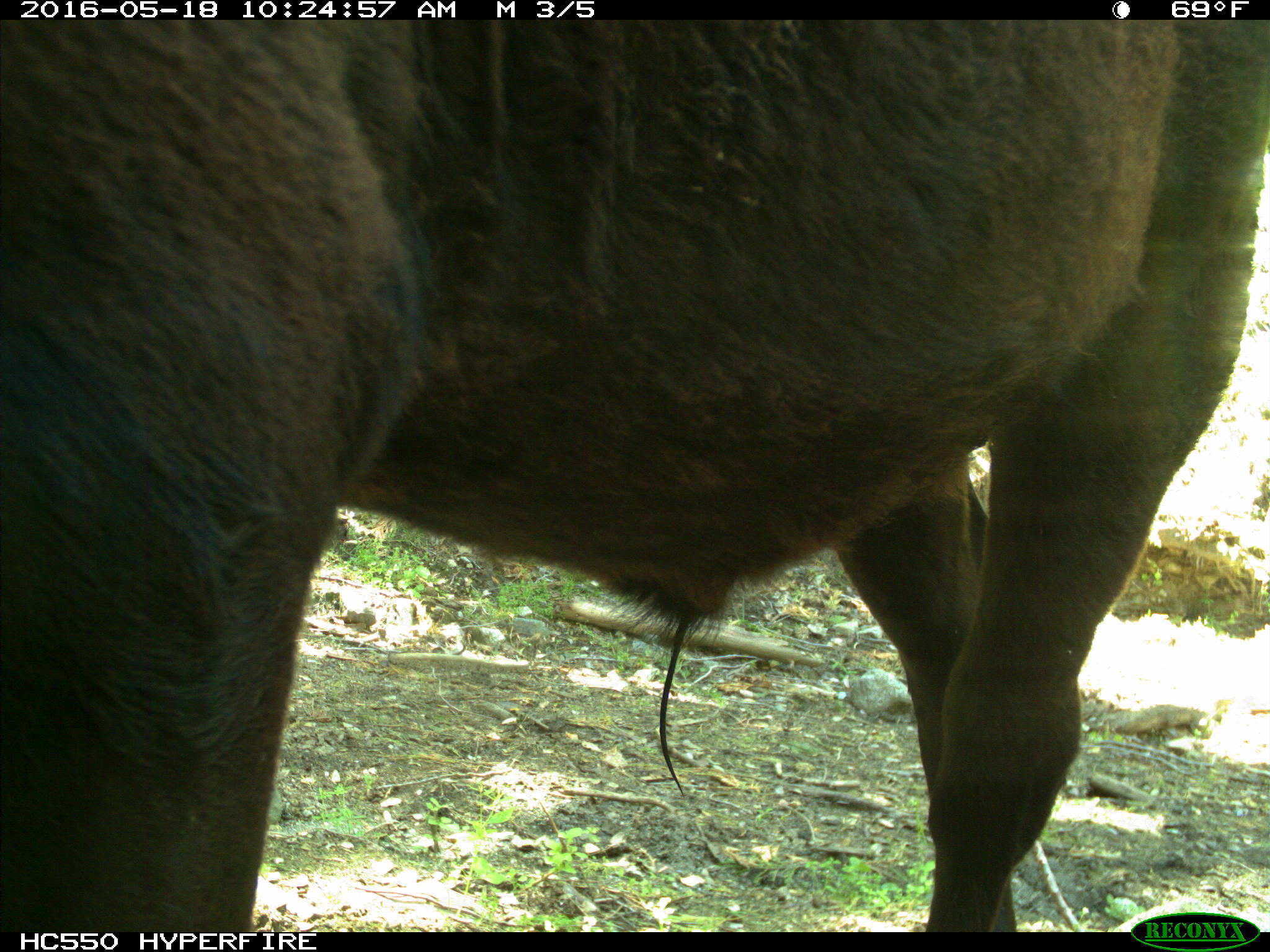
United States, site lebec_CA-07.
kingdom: Animalia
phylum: Chordata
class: Mammalia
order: Artiodactyla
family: Bovidae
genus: Bos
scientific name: Bos taurus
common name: domestic cow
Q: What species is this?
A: Bos taurus (domestic cow).